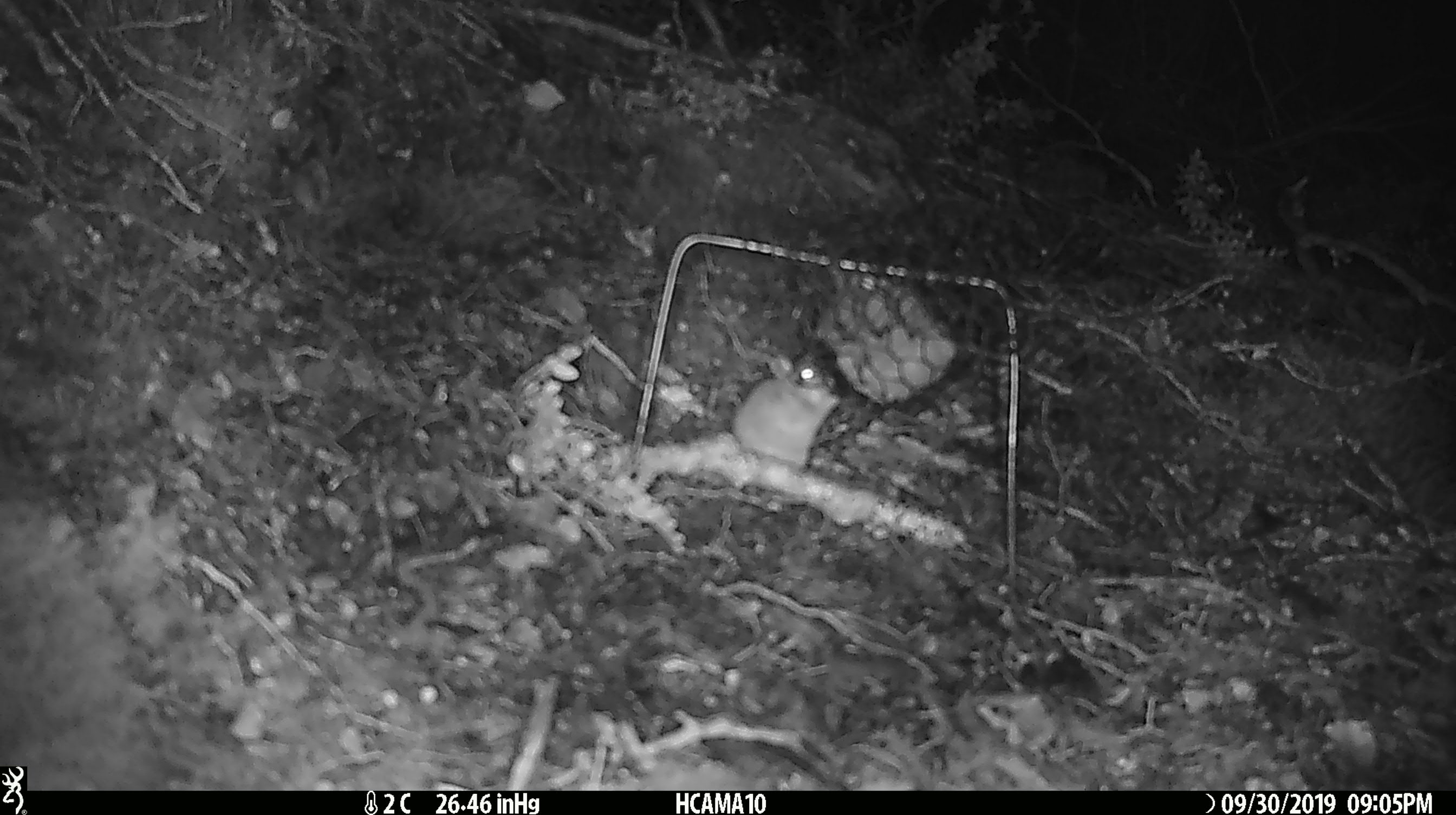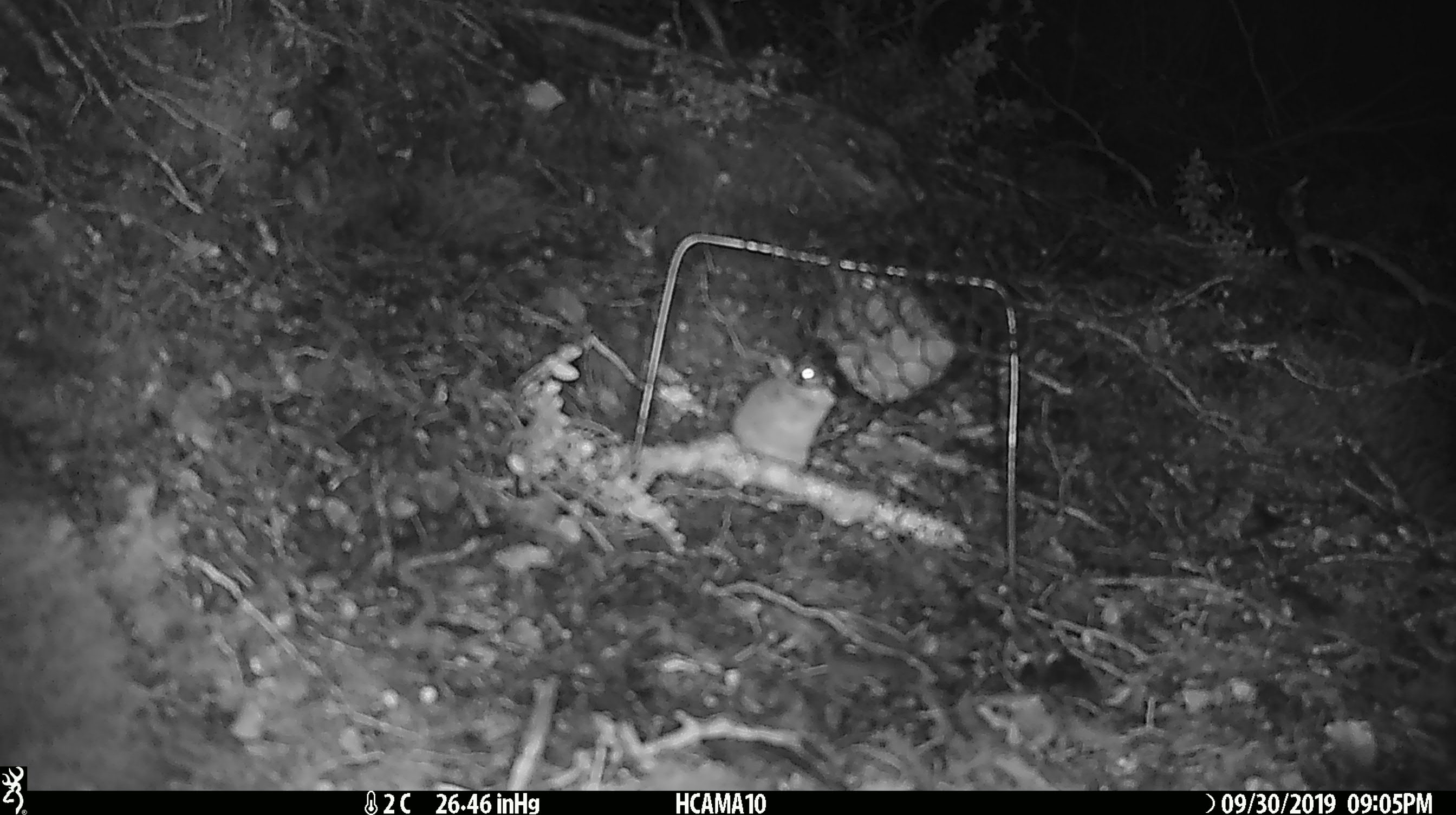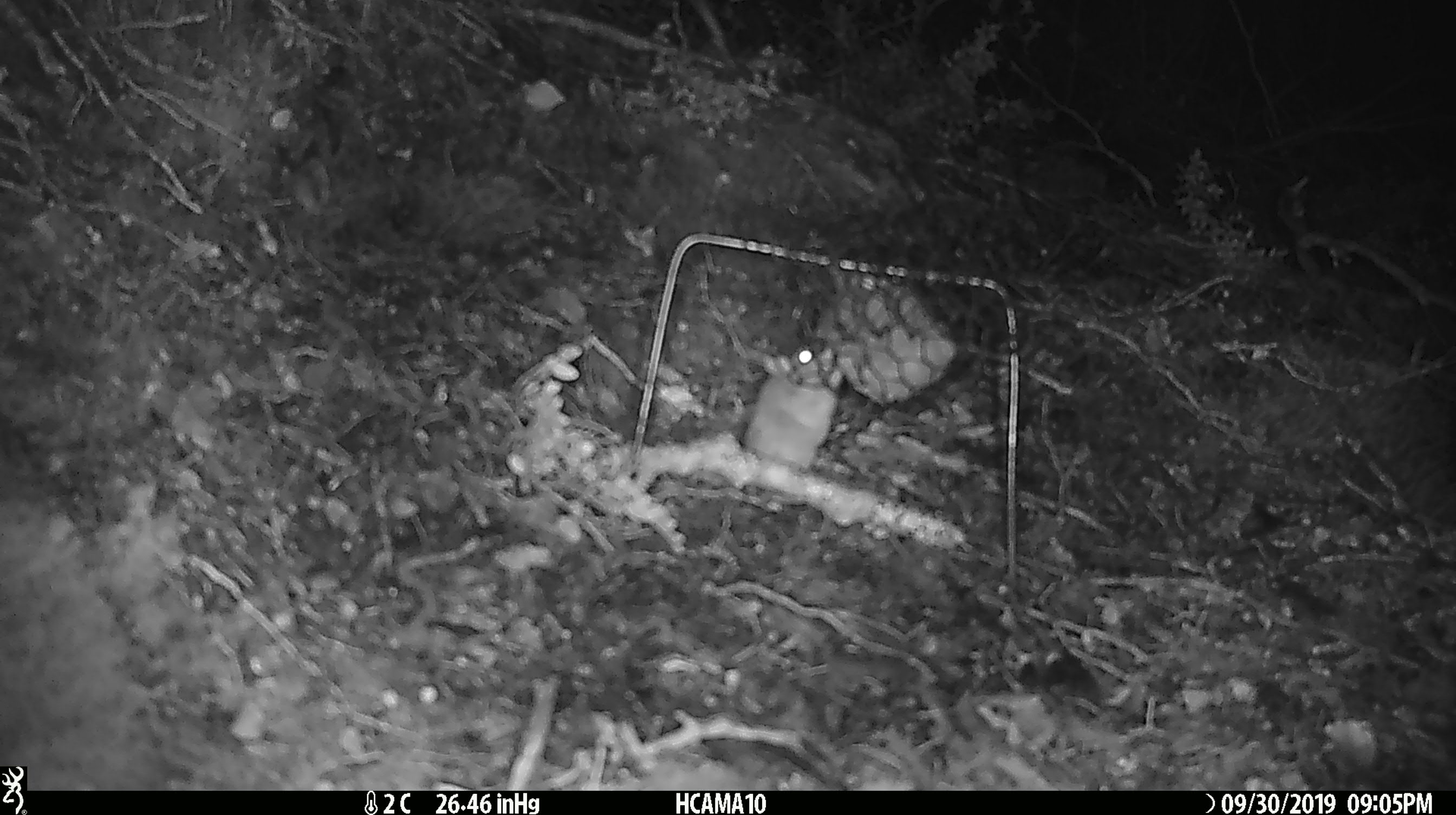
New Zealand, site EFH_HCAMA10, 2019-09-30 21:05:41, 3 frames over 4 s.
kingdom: Animalia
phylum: Chordata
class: Mammalia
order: Rodentia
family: Muridae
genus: Mus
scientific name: Mus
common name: mouse